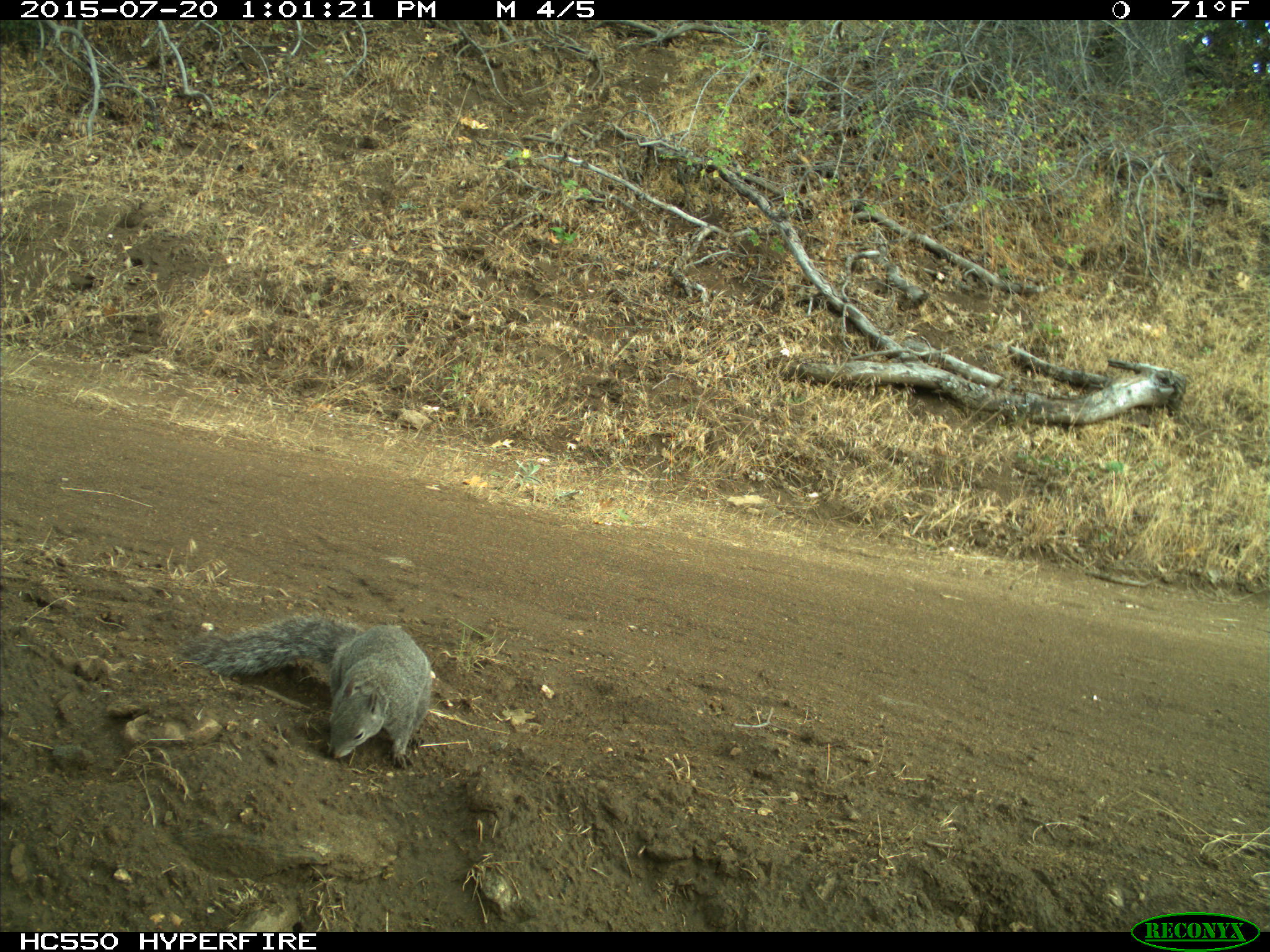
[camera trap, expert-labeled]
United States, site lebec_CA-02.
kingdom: Animalia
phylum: Chordata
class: Mammalia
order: Rodentia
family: Sciuridae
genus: Sciurus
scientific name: Sciurus carolinensis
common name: eastern gray squirrel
Sciurus carolinensis (eastern gray squirrel).